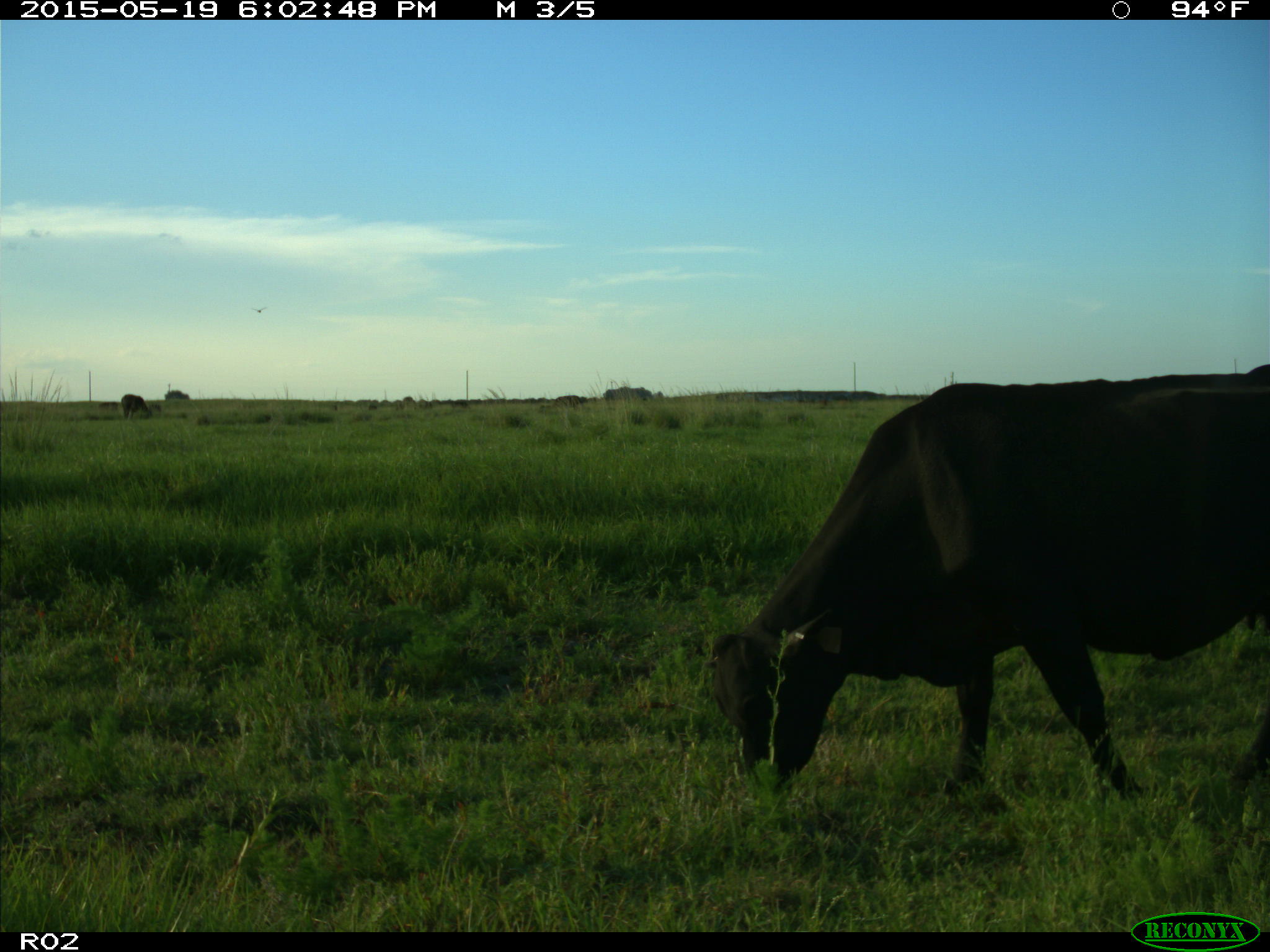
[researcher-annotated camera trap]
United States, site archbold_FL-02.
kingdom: Animalia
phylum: Chordata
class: Mammalia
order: Artiodactyla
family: Bovidae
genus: Bos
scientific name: Bos taurus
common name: domestic cow